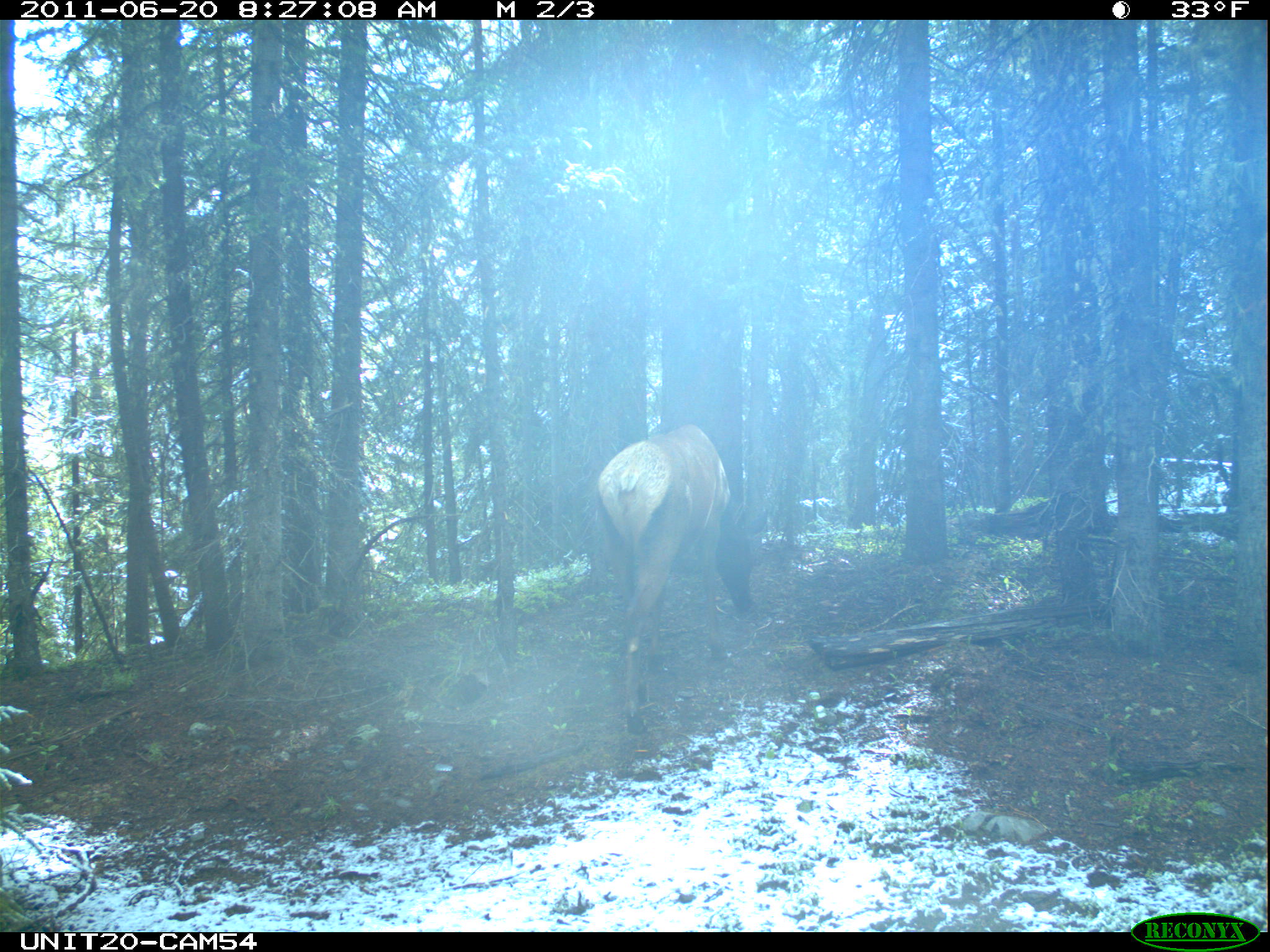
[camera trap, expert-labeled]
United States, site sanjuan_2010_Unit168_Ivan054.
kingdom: Animalia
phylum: Chordata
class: Mammalia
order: Artiodactyla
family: Cervidae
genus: Cervus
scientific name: Cervus elaphus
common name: red deer